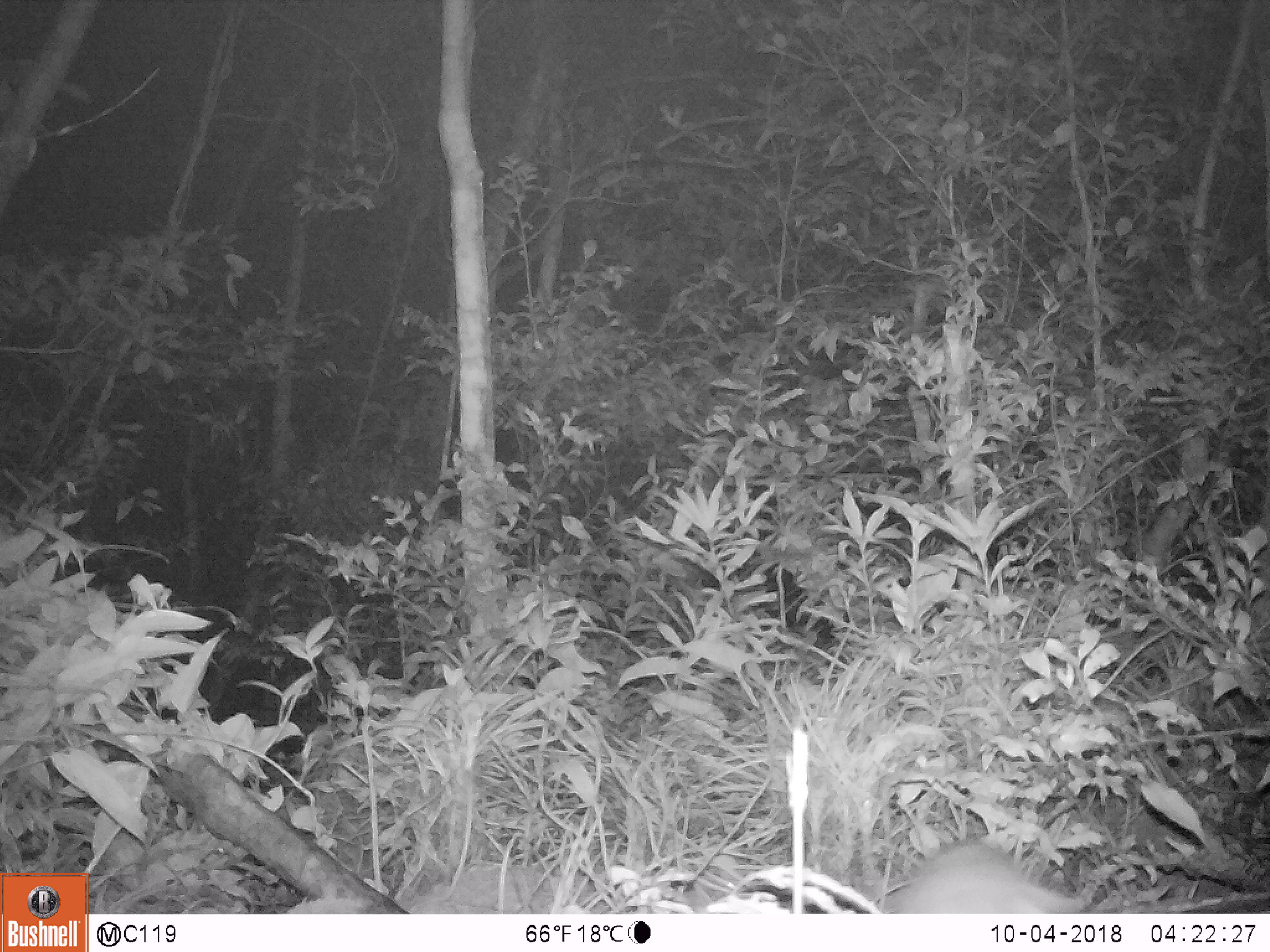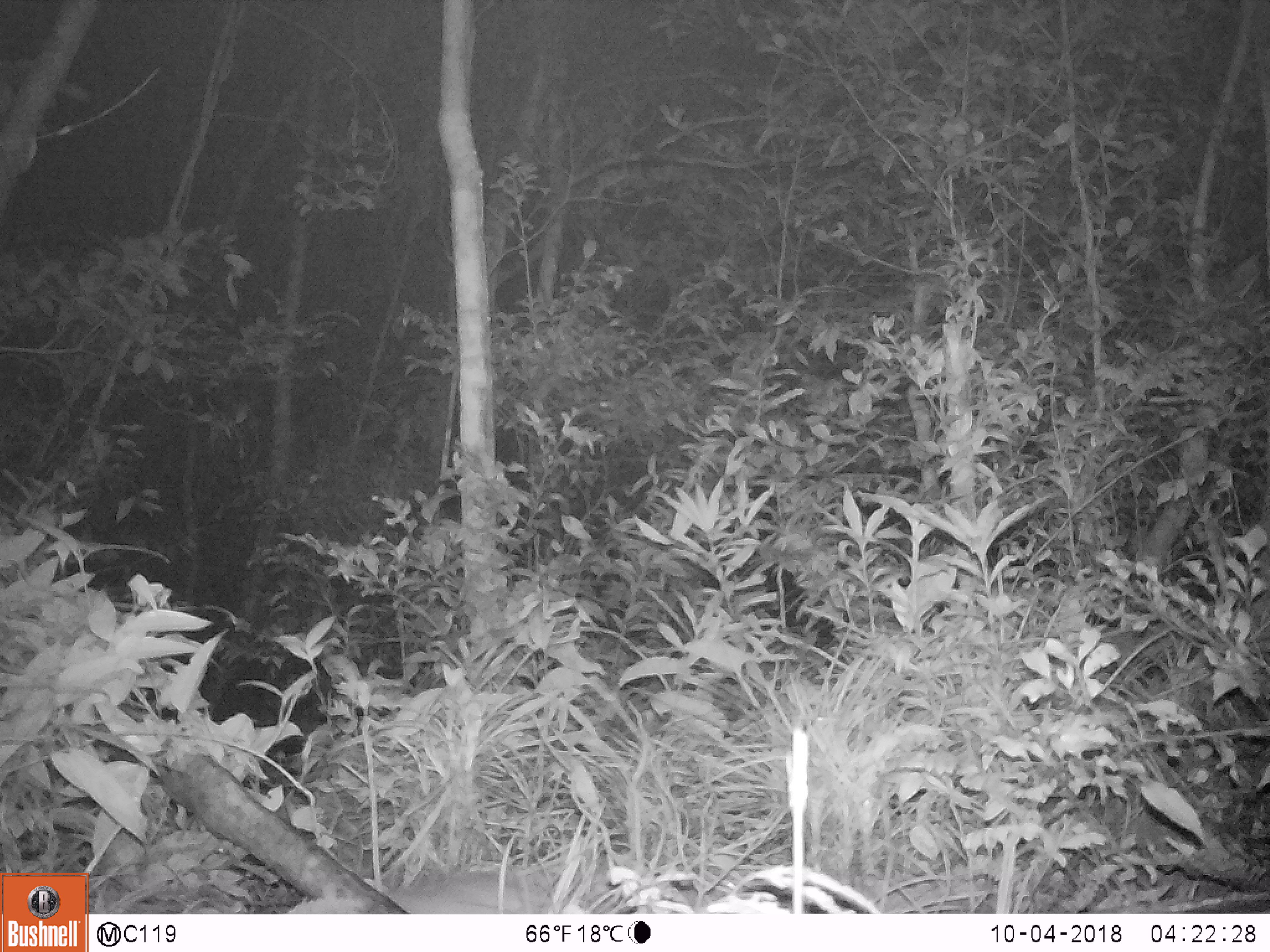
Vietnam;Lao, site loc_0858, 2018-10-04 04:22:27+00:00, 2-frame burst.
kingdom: Animalia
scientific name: Animalia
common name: animal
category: unidentified animal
Unidentified animal (animal) (Animalia). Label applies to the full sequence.